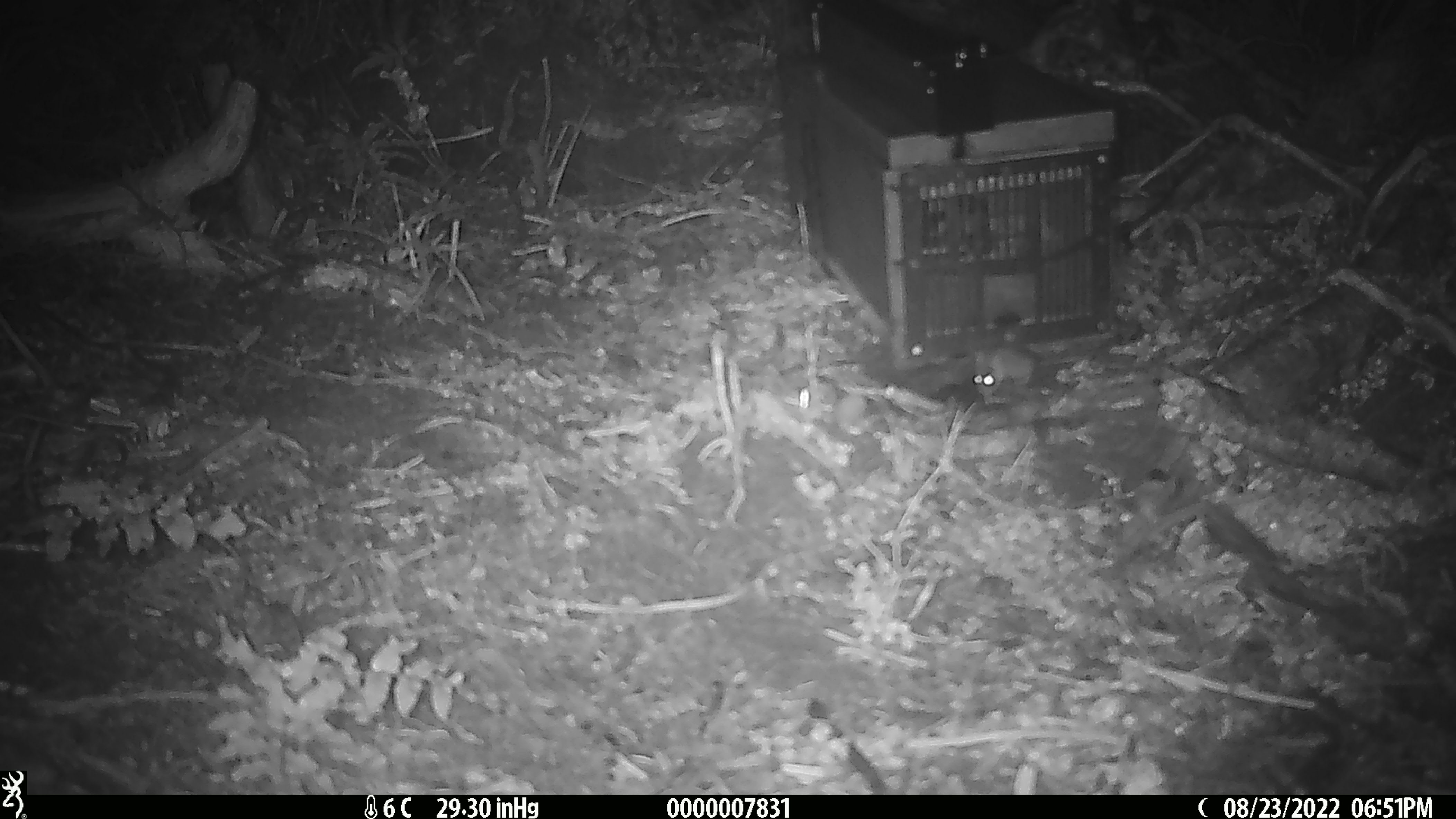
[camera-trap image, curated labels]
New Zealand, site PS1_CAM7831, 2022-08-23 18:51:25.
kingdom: Animalia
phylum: Chordata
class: Mammalia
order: Rodentia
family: Muridae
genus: Mus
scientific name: Mus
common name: mouse